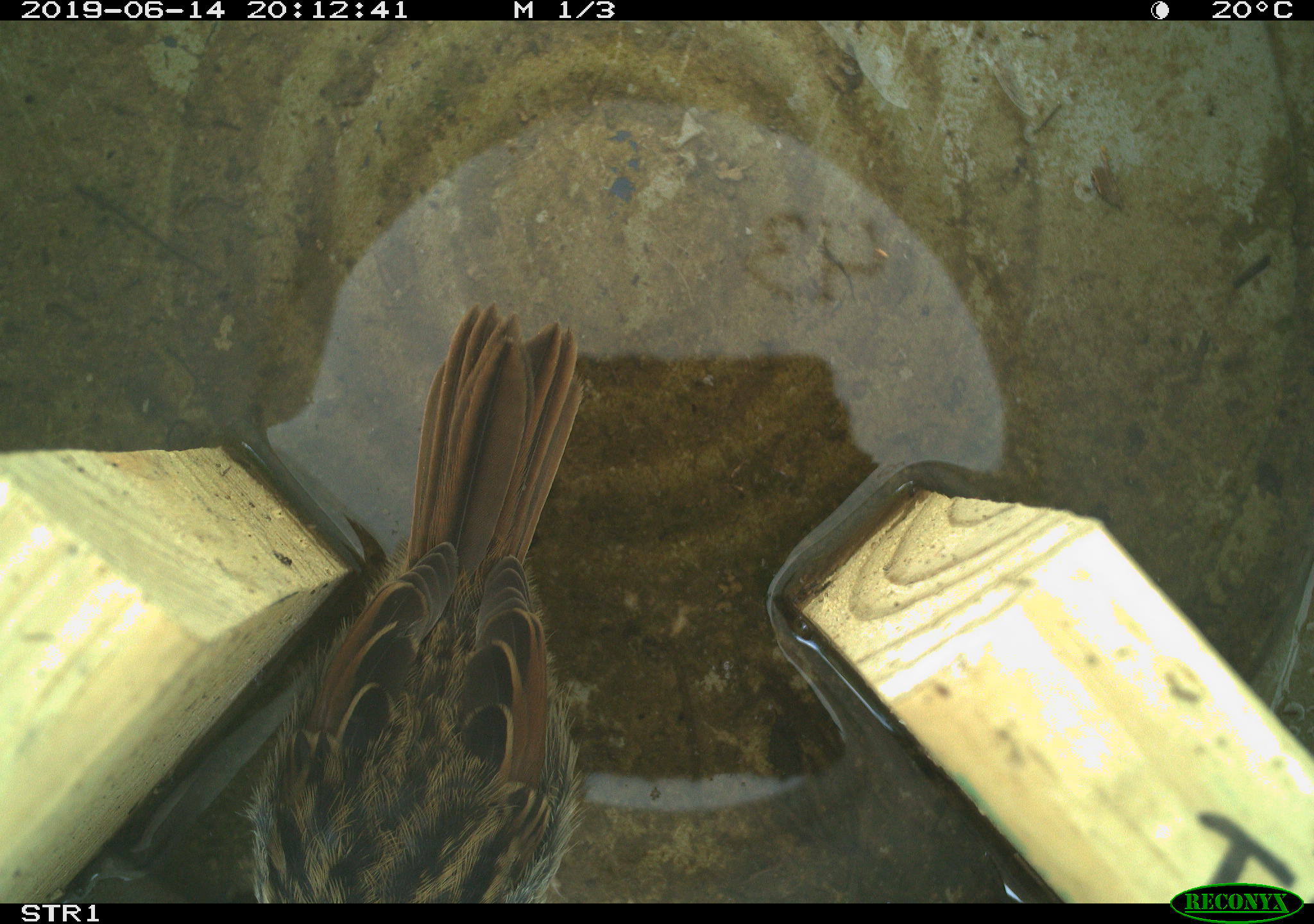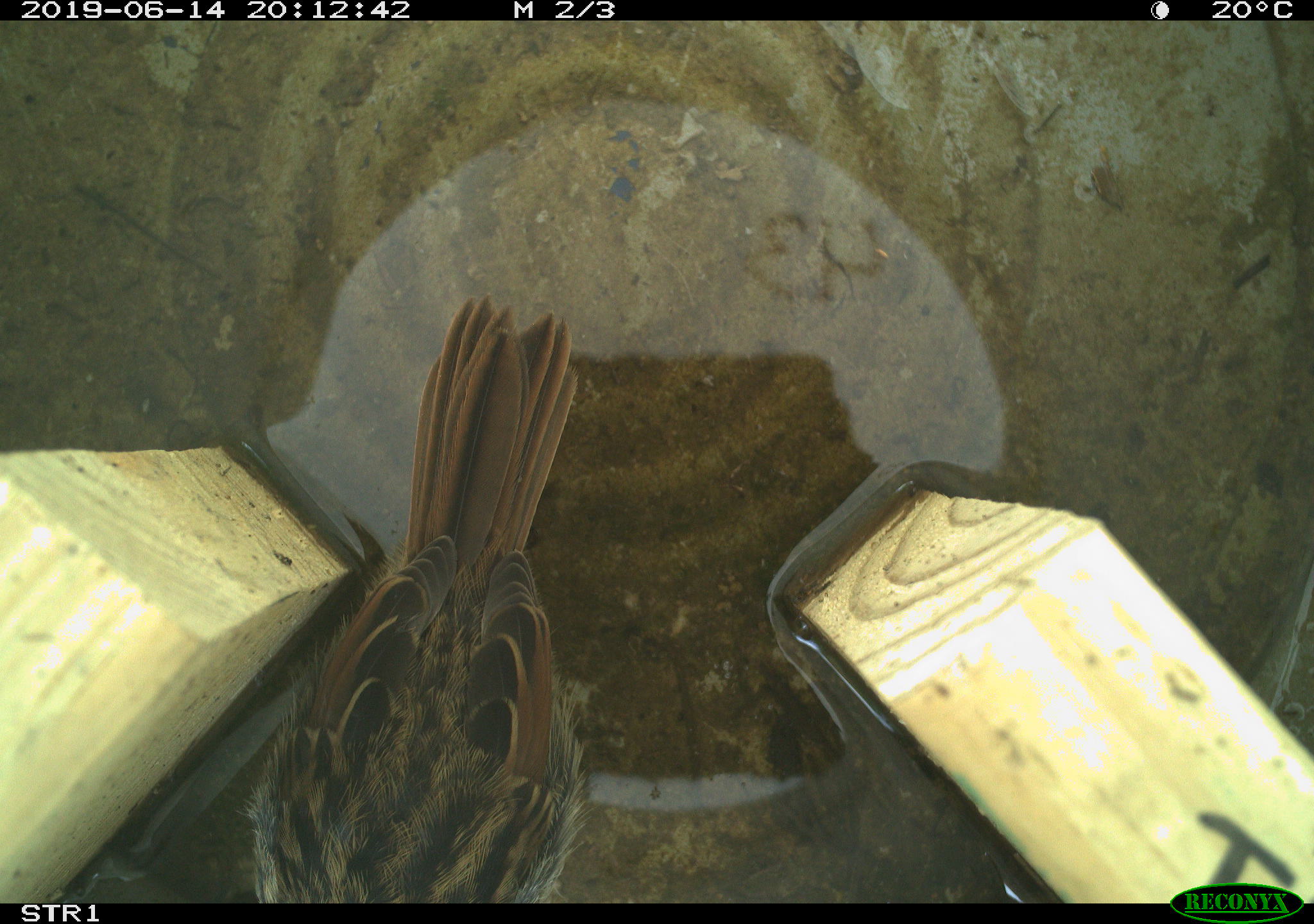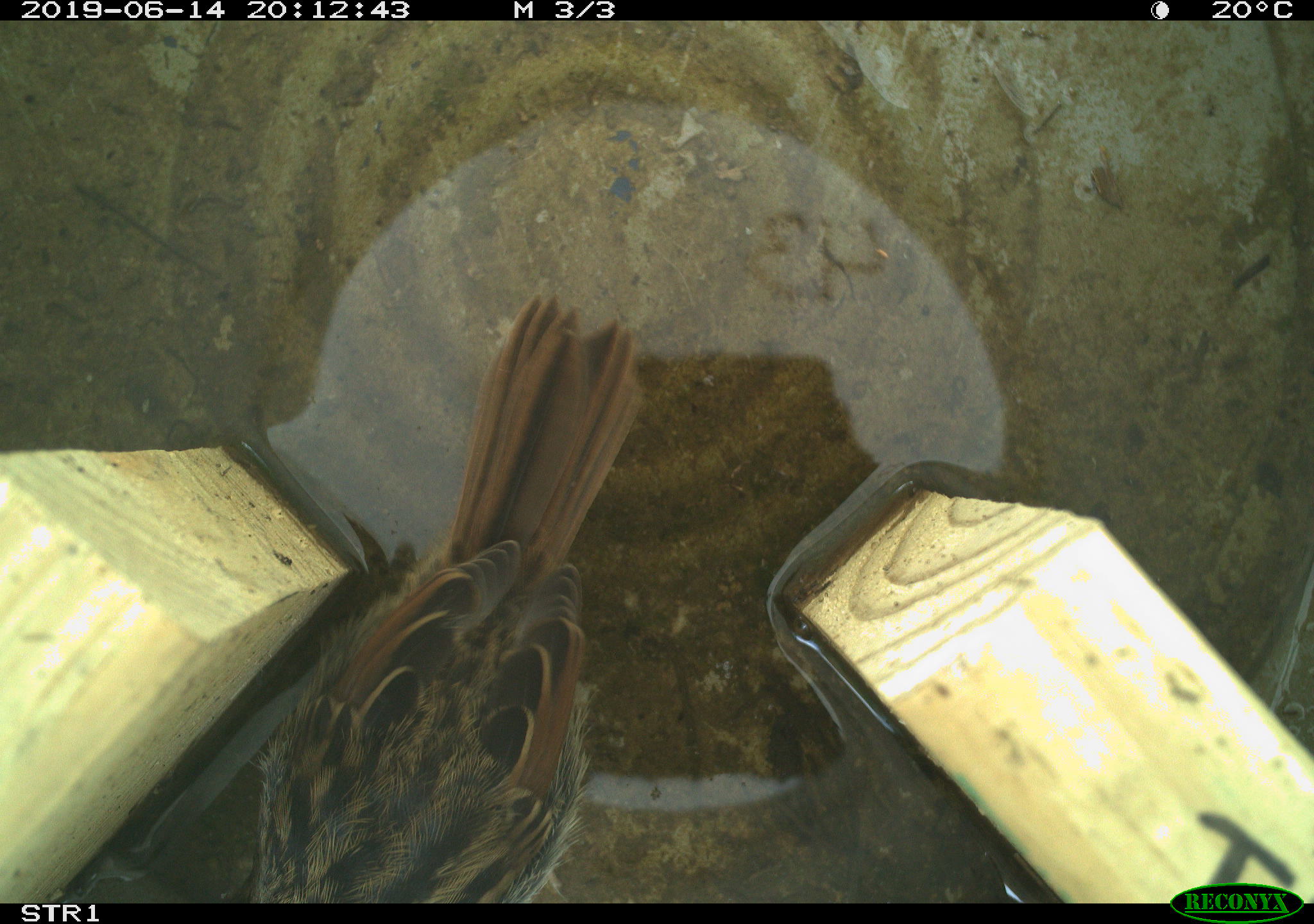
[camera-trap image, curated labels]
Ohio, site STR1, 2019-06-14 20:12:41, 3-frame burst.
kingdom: Animalia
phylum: Chordata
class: Aves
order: Passeriformes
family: Passerellidae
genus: Melospiza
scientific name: Melospiza melodia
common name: song sparrow